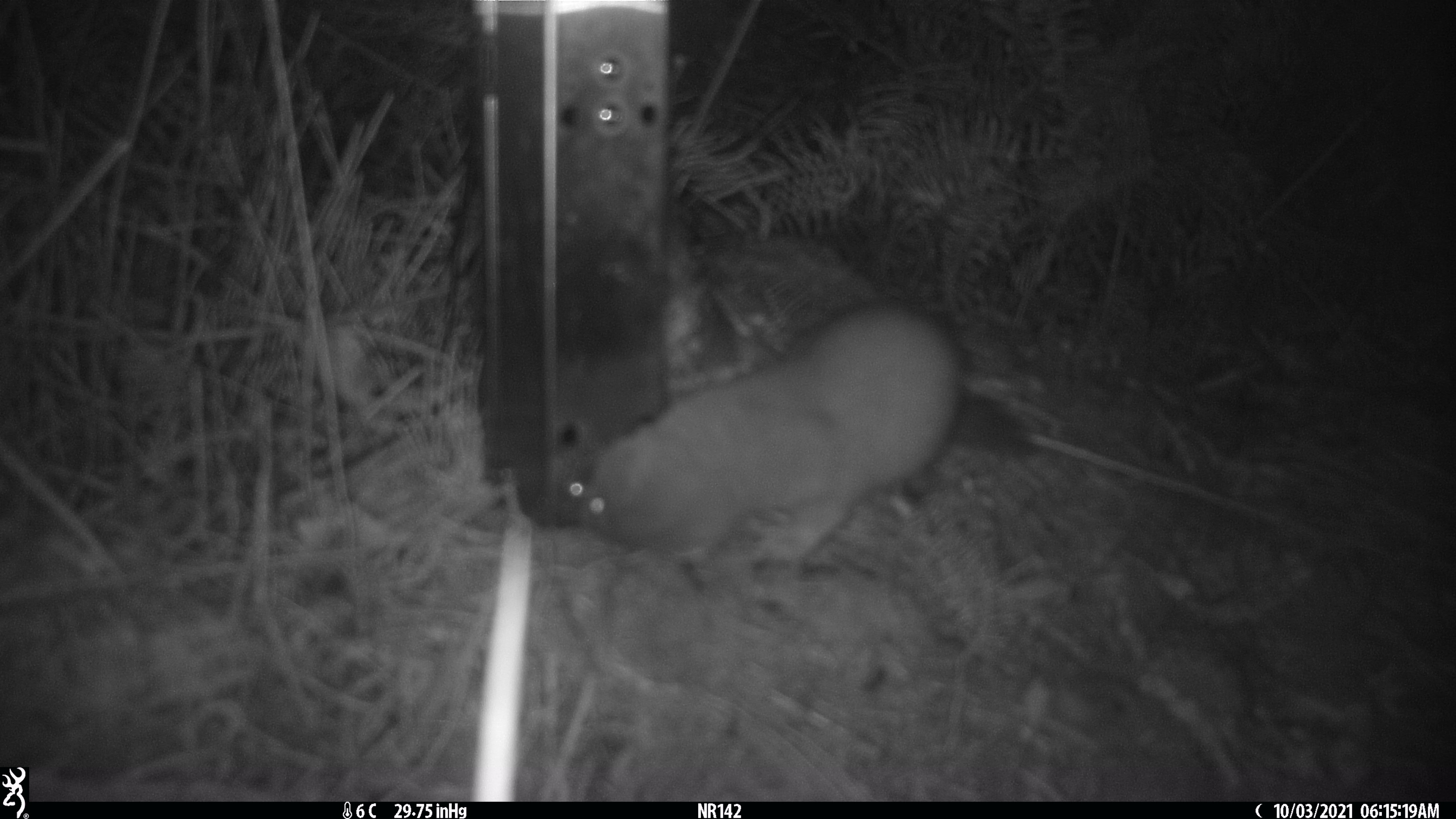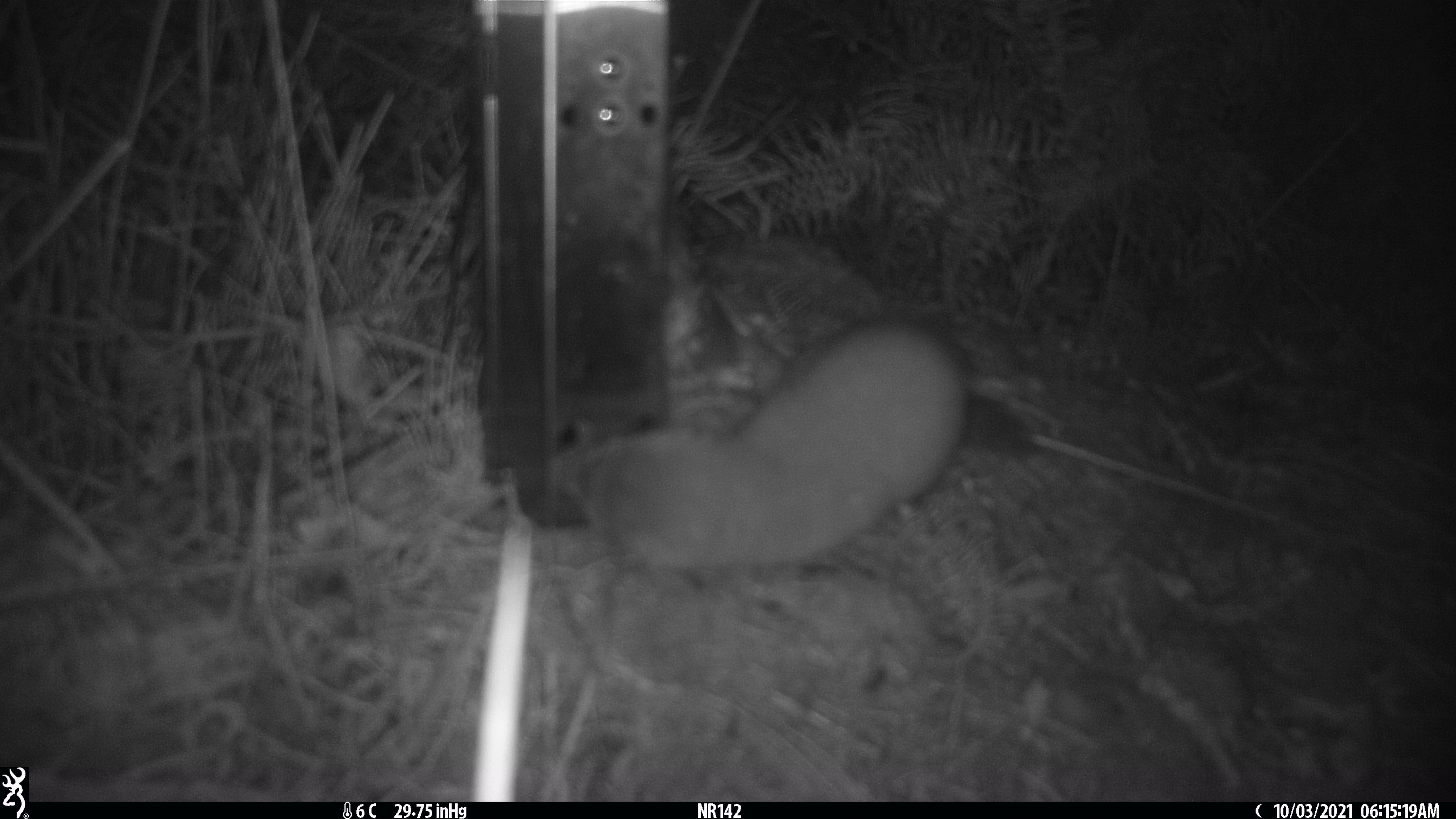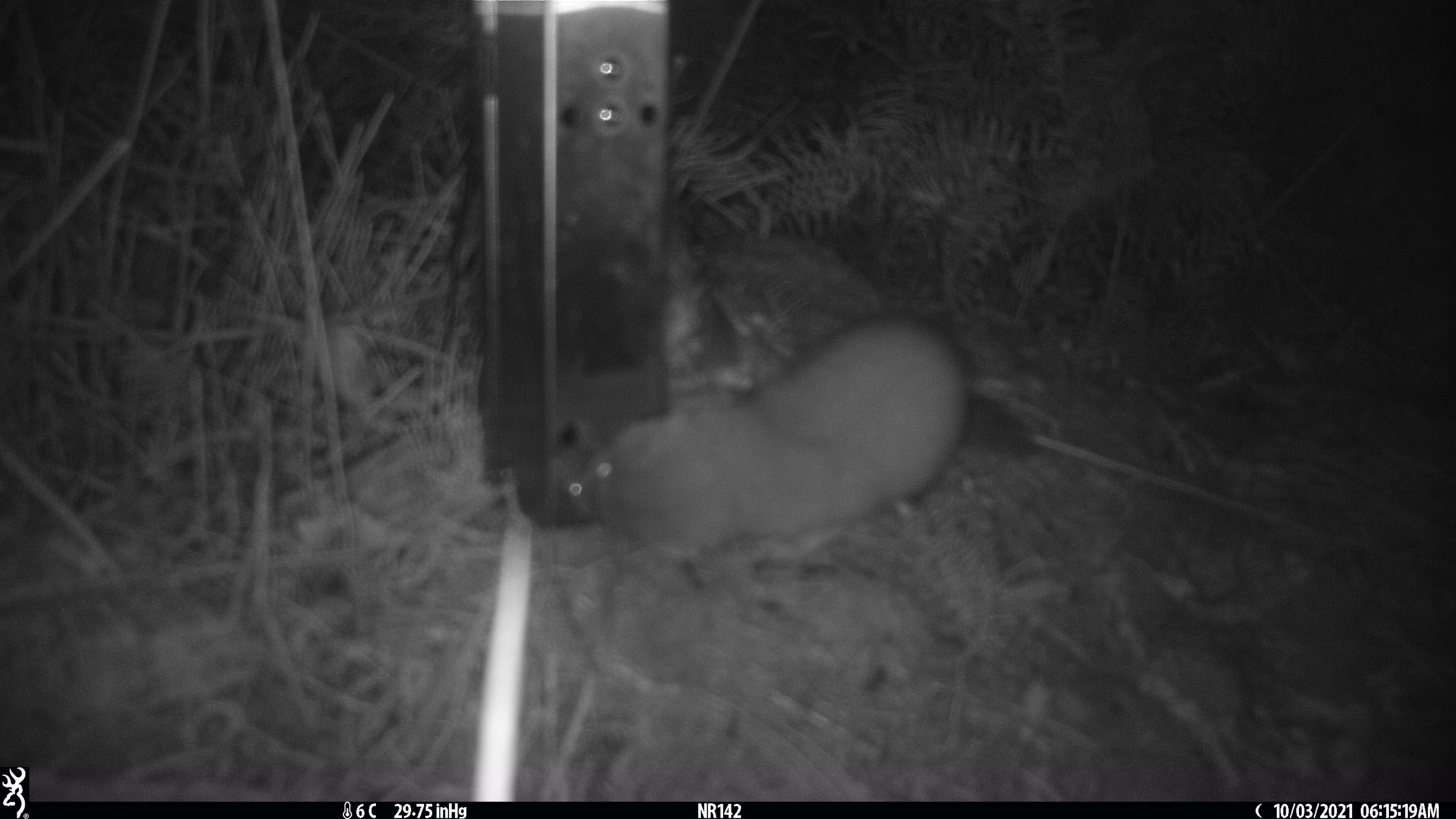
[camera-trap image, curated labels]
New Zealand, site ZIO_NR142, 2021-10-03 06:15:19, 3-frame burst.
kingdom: Animalia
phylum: Chordata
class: Mammalia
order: Carnivora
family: Mustelidae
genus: Mustela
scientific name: Mustela erminea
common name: stoat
Stoat (Mustela erminea).